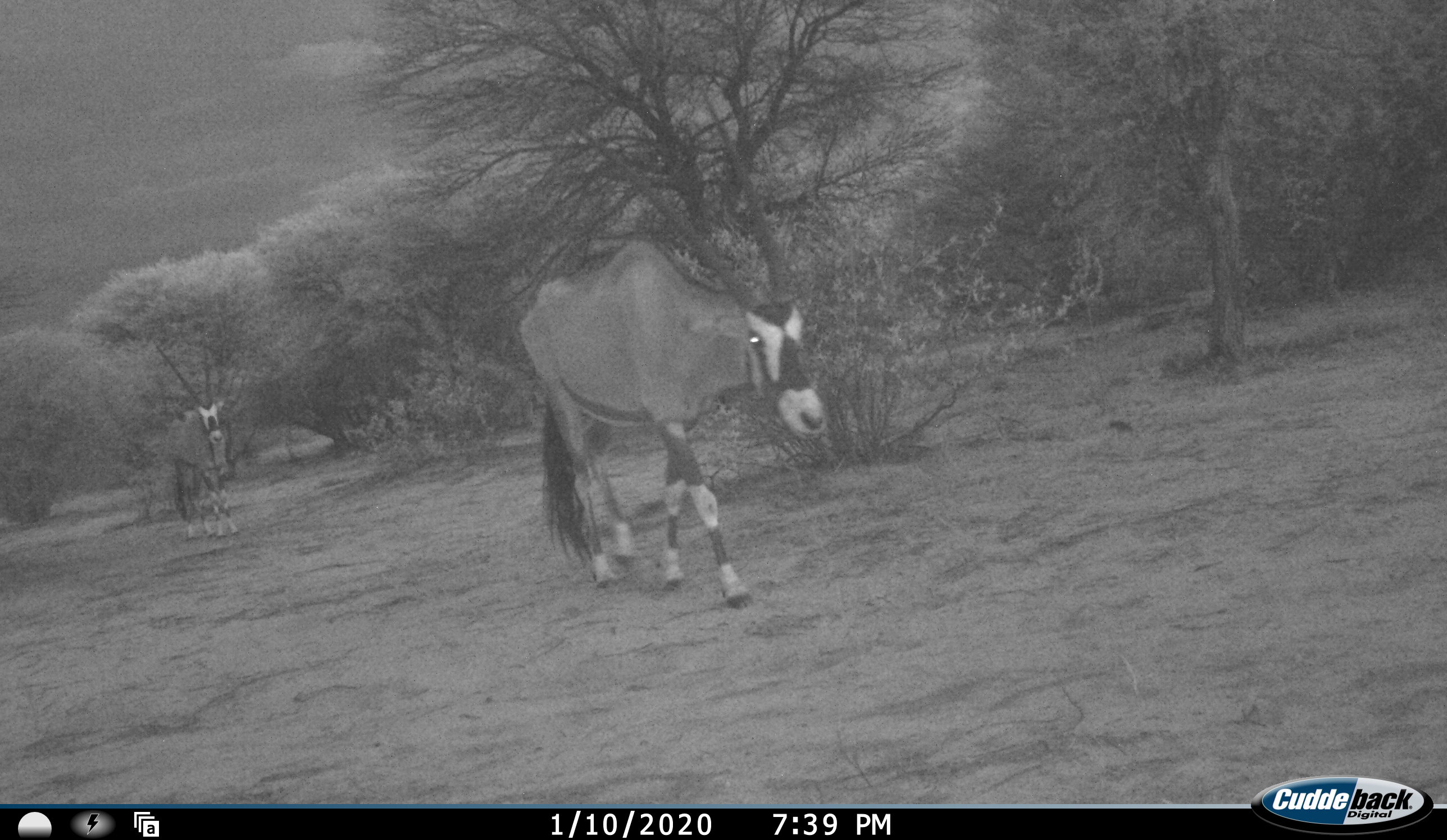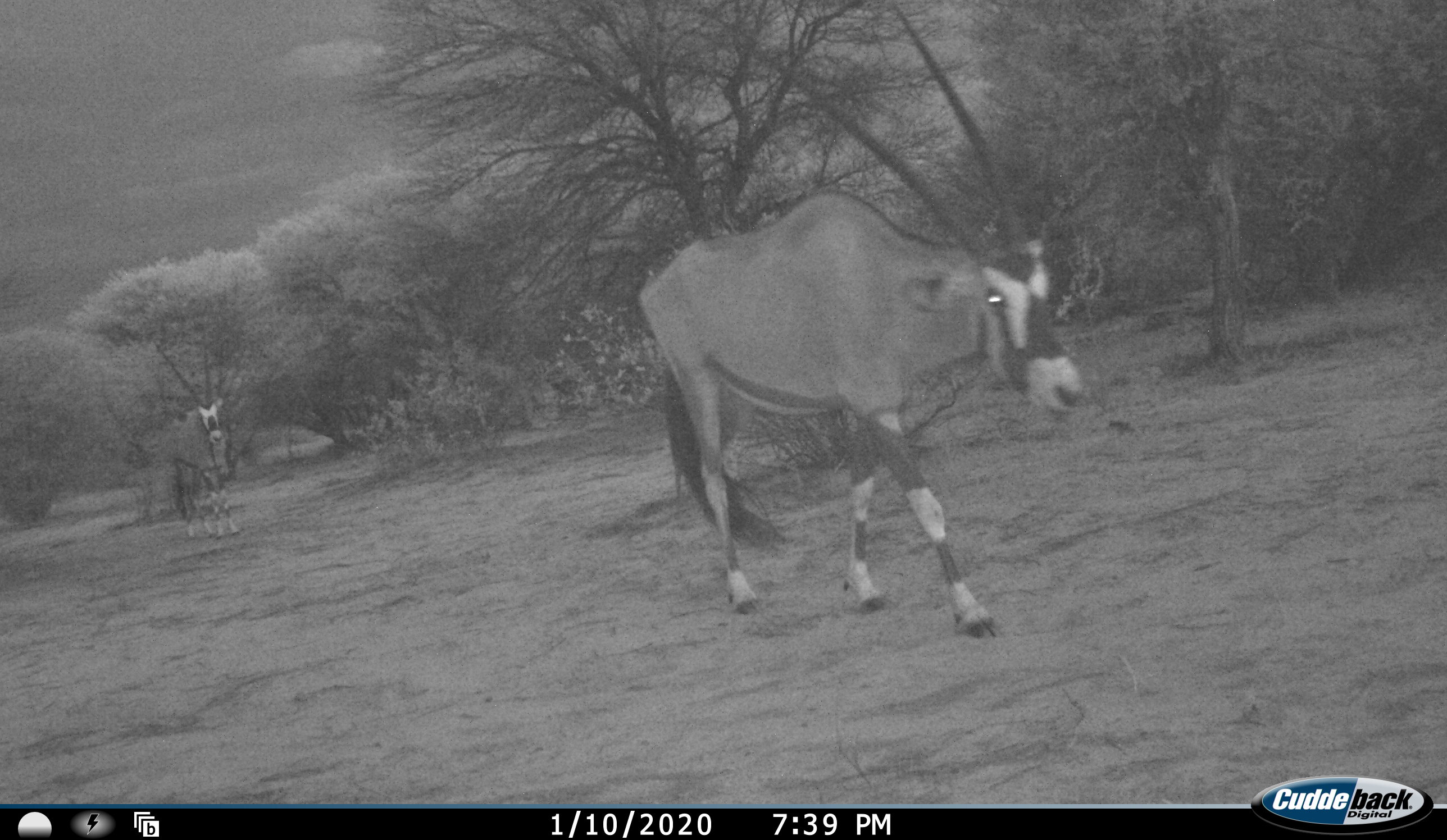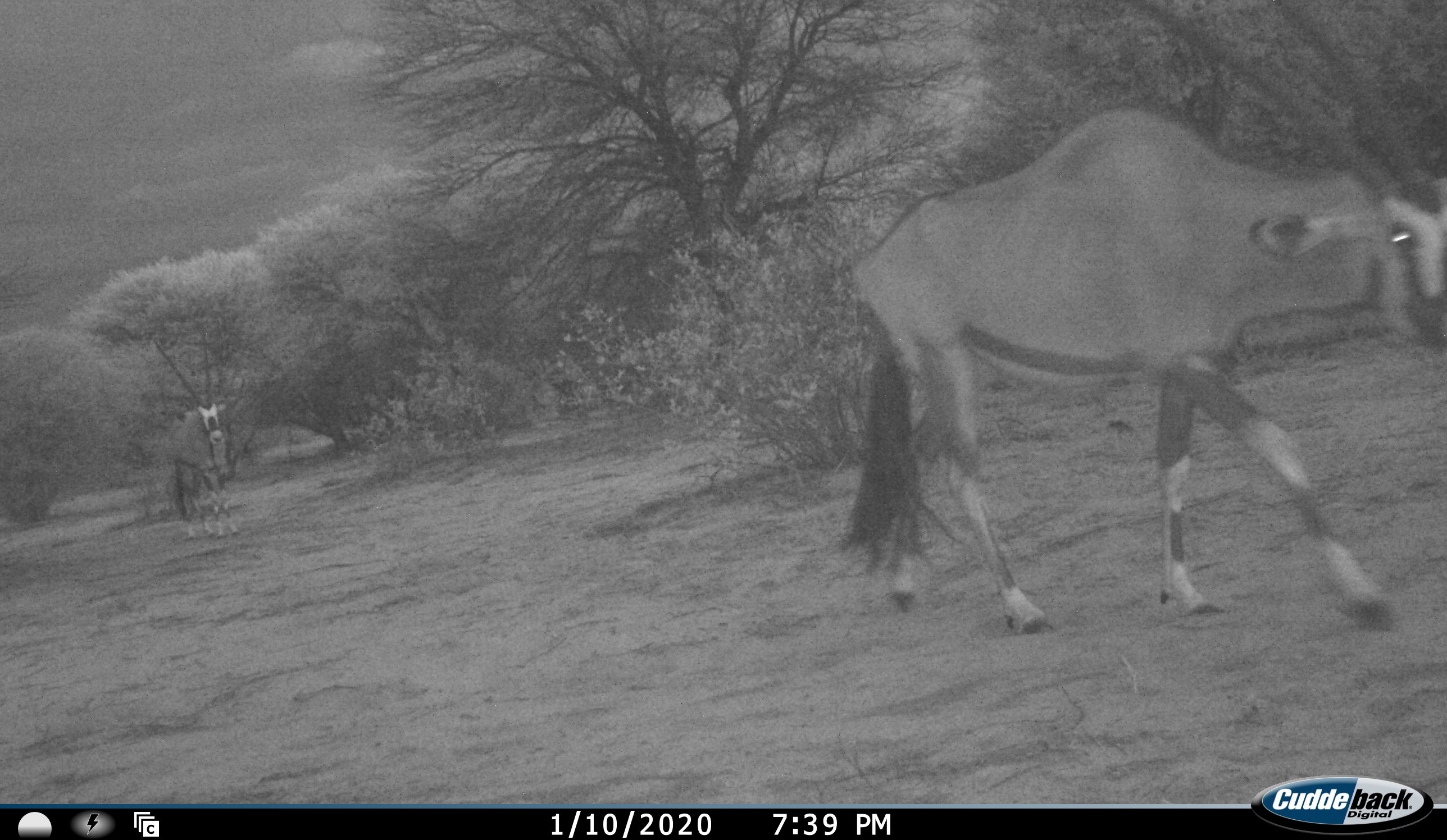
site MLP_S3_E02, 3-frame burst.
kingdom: Animalia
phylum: Chordata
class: Mammalia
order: Artiodactyla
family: Bovidae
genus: Oryx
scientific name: Oryx gazella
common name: gemsbok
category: oryx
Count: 2.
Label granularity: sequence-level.